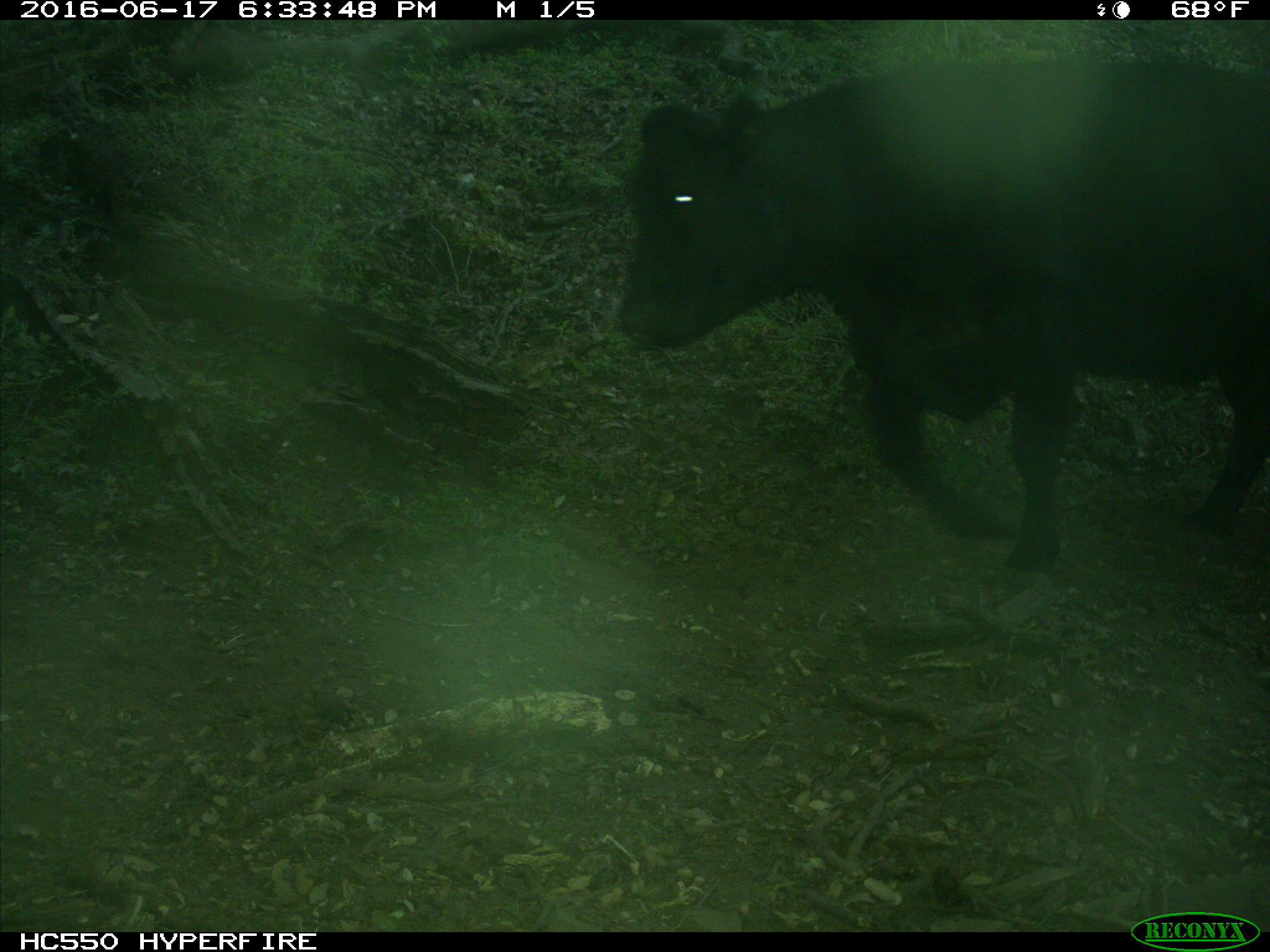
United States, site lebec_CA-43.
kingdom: Animalia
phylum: Chordata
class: Mammalia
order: Artiodactyla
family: Bovidae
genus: Bos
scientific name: Bos taurus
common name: domestic cow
Bos taurus (domestic cow).